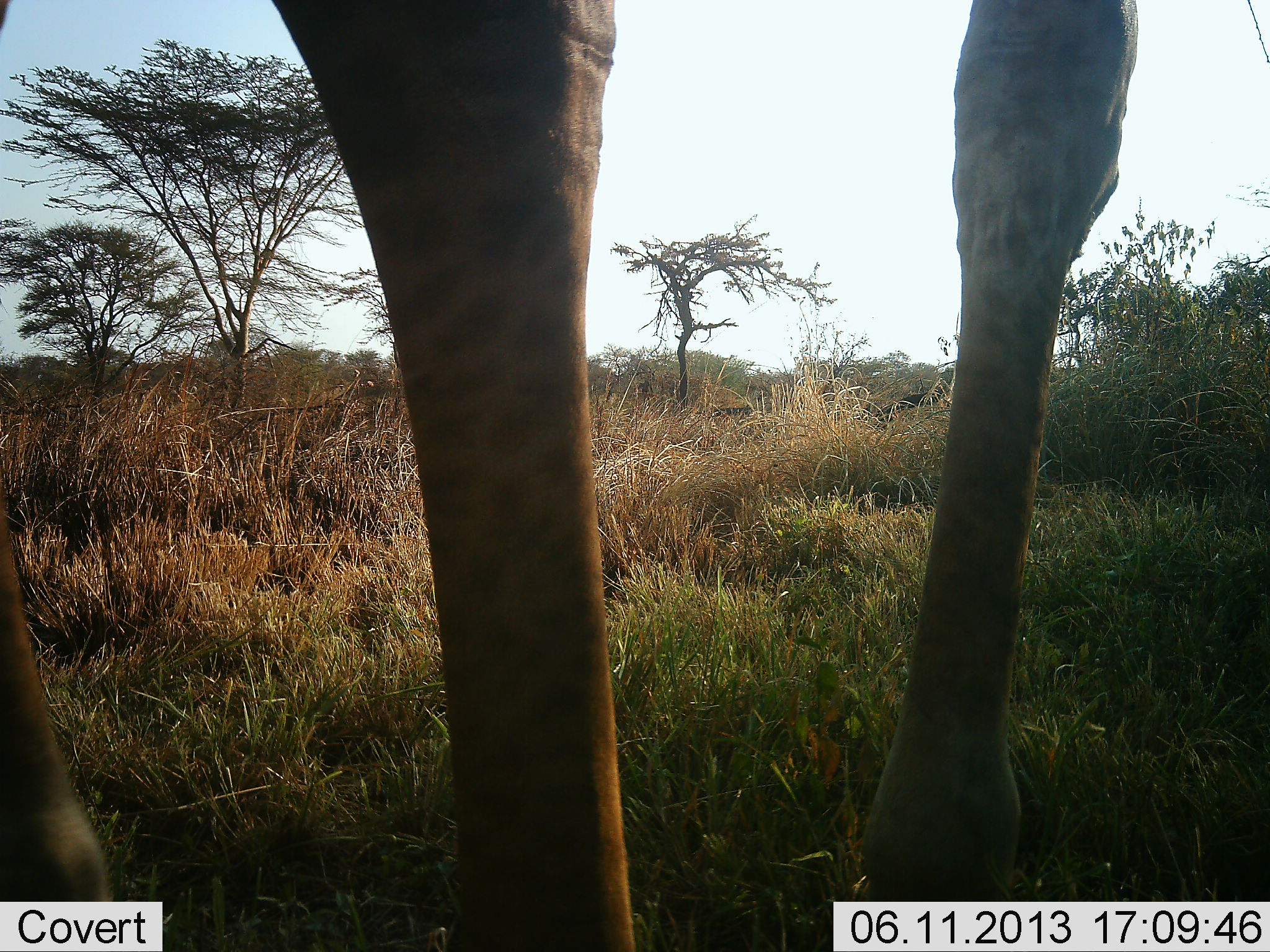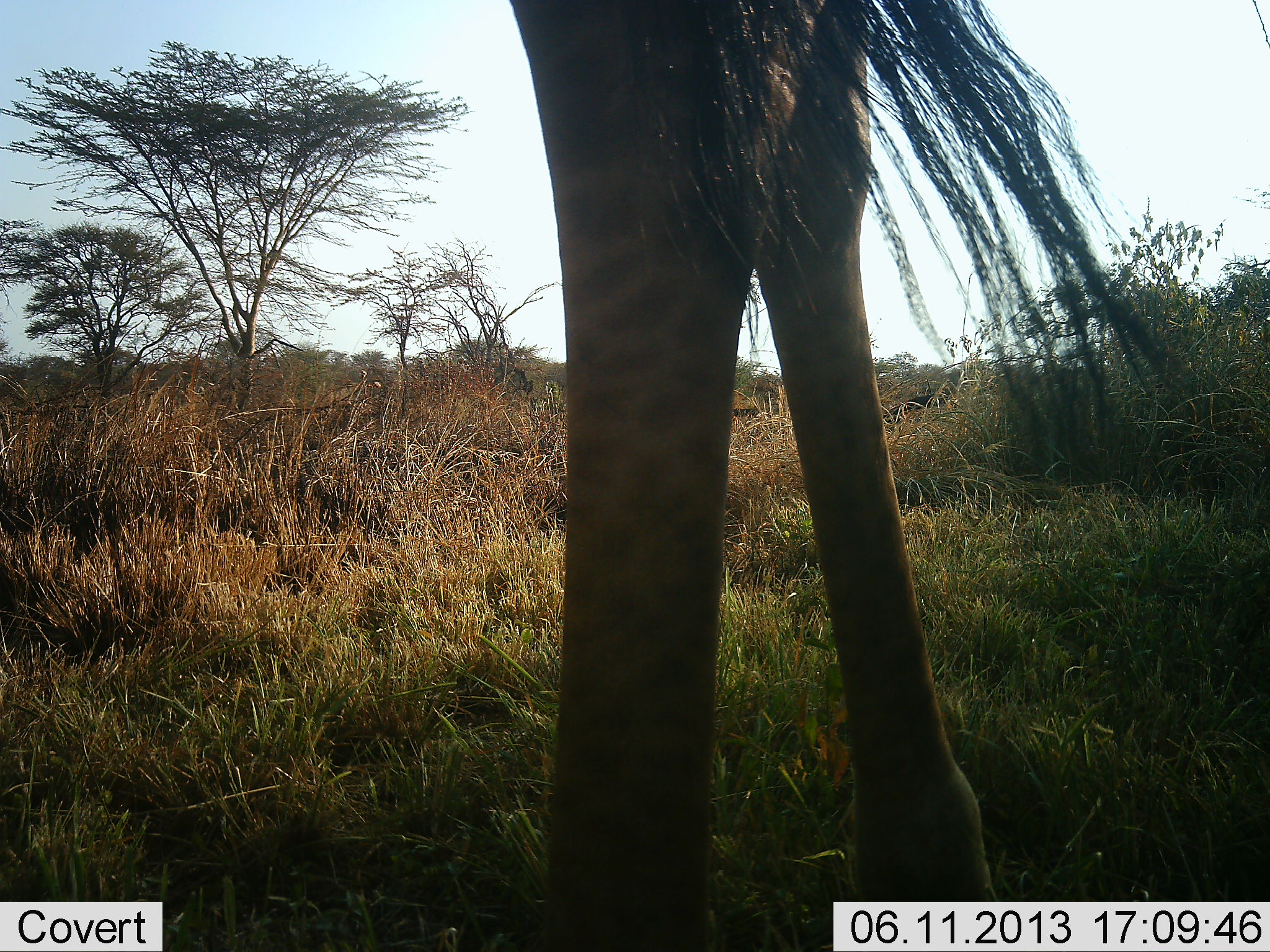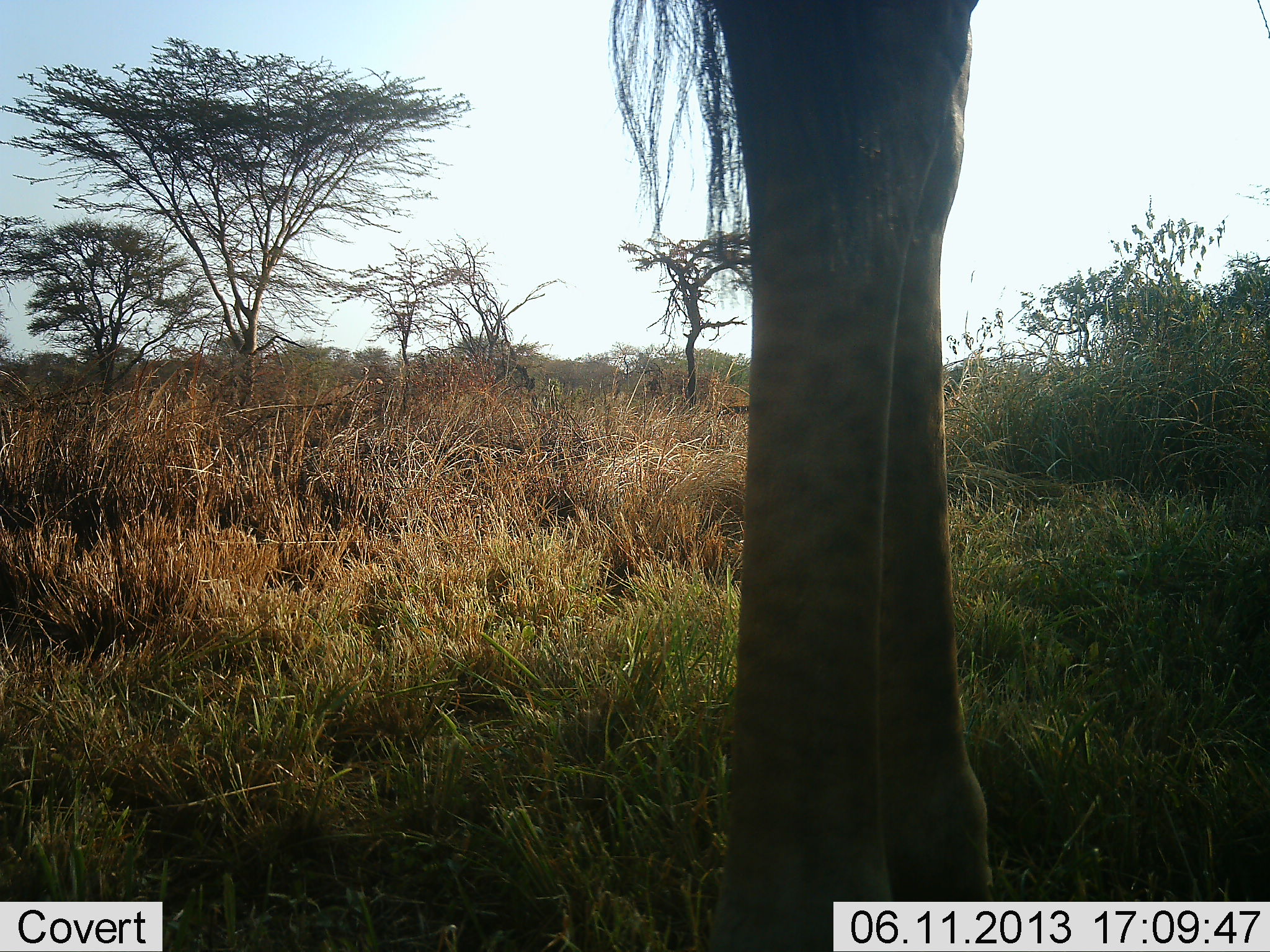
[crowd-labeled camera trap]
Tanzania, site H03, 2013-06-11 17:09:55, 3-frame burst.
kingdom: Animalia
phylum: Chordata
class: Mammalia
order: Artiodactyla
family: Giraffidae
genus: Giraffa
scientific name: Giraffa camelopardalis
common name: giraffe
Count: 1.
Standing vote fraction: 53%.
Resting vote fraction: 0%.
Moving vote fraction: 44%.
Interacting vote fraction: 0%.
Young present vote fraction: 0%.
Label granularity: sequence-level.